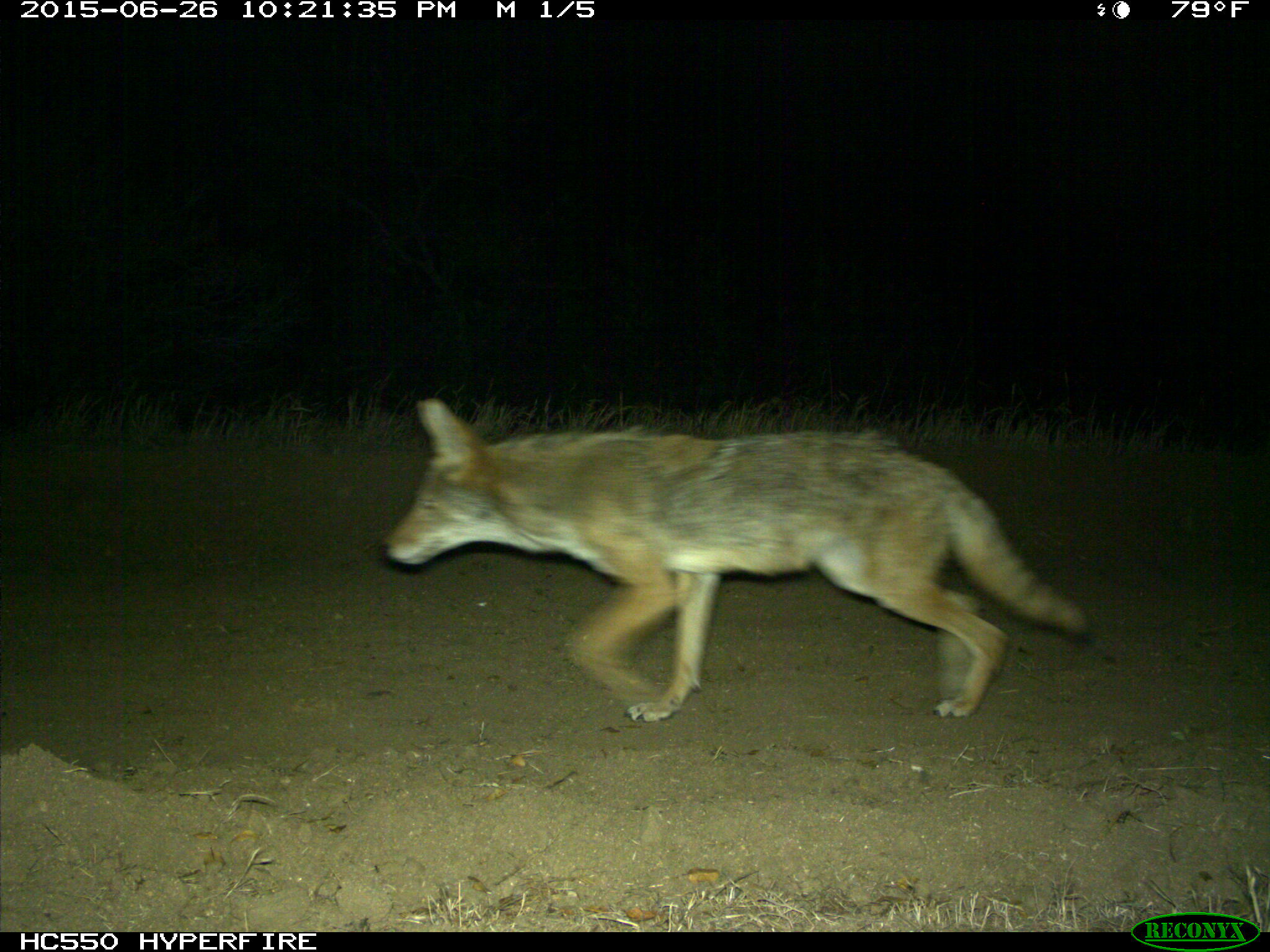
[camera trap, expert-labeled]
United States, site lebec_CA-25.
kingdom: Animalia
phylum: Chordata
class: Mammalia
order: Carnivora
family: Canidae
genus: Canis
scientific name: Canis latrans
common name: coyote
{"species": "Canis latrans (coyote)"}